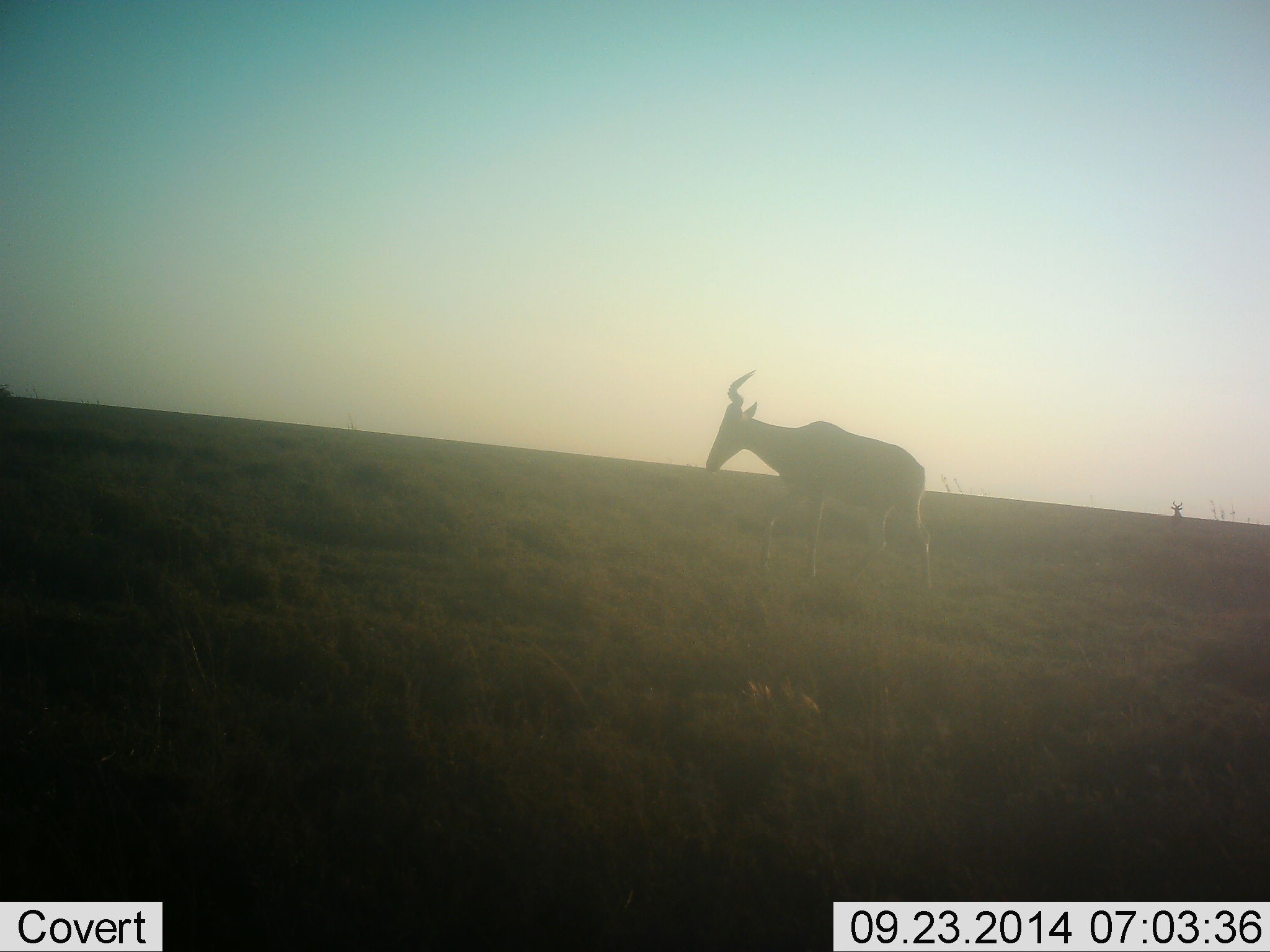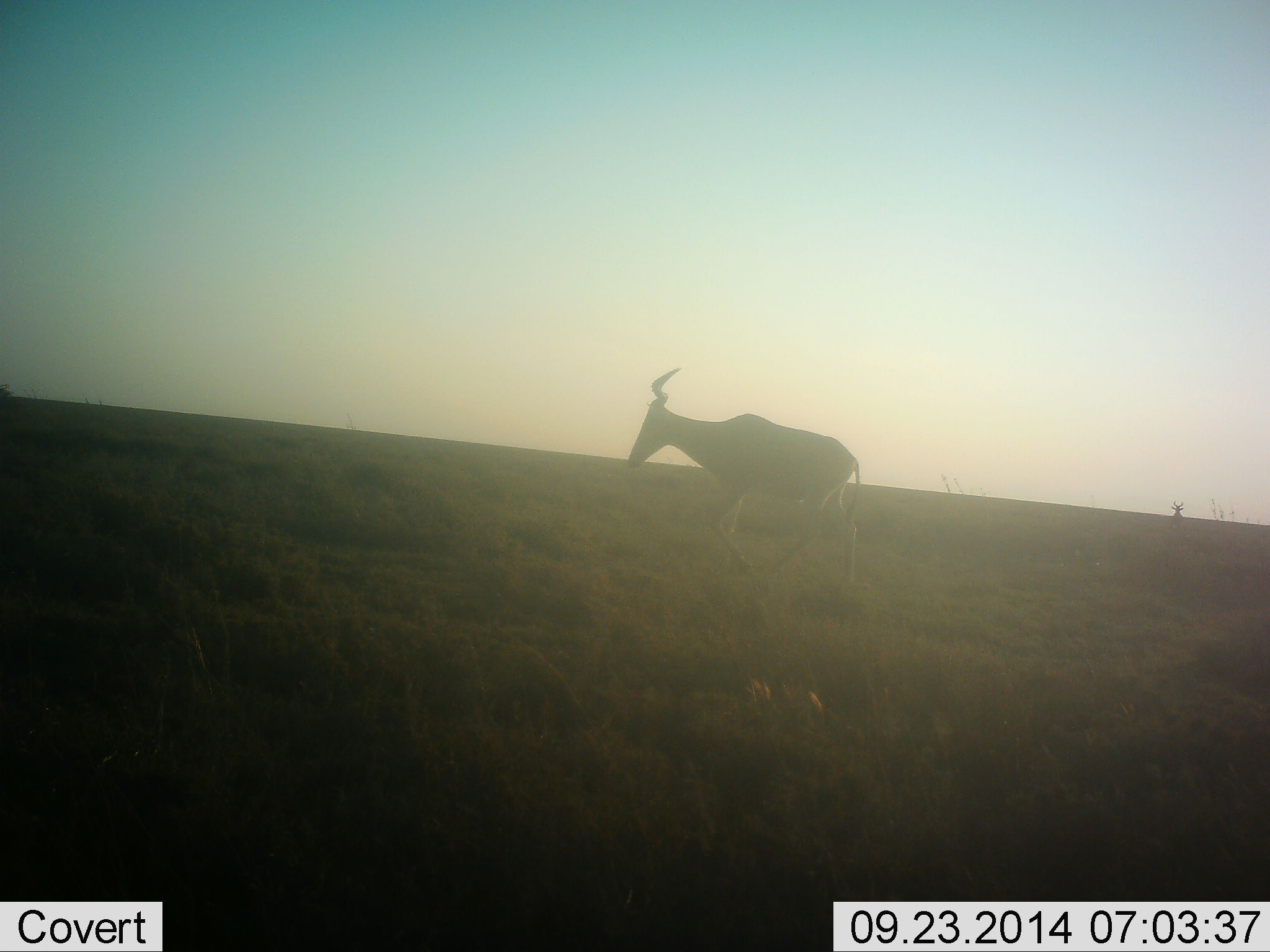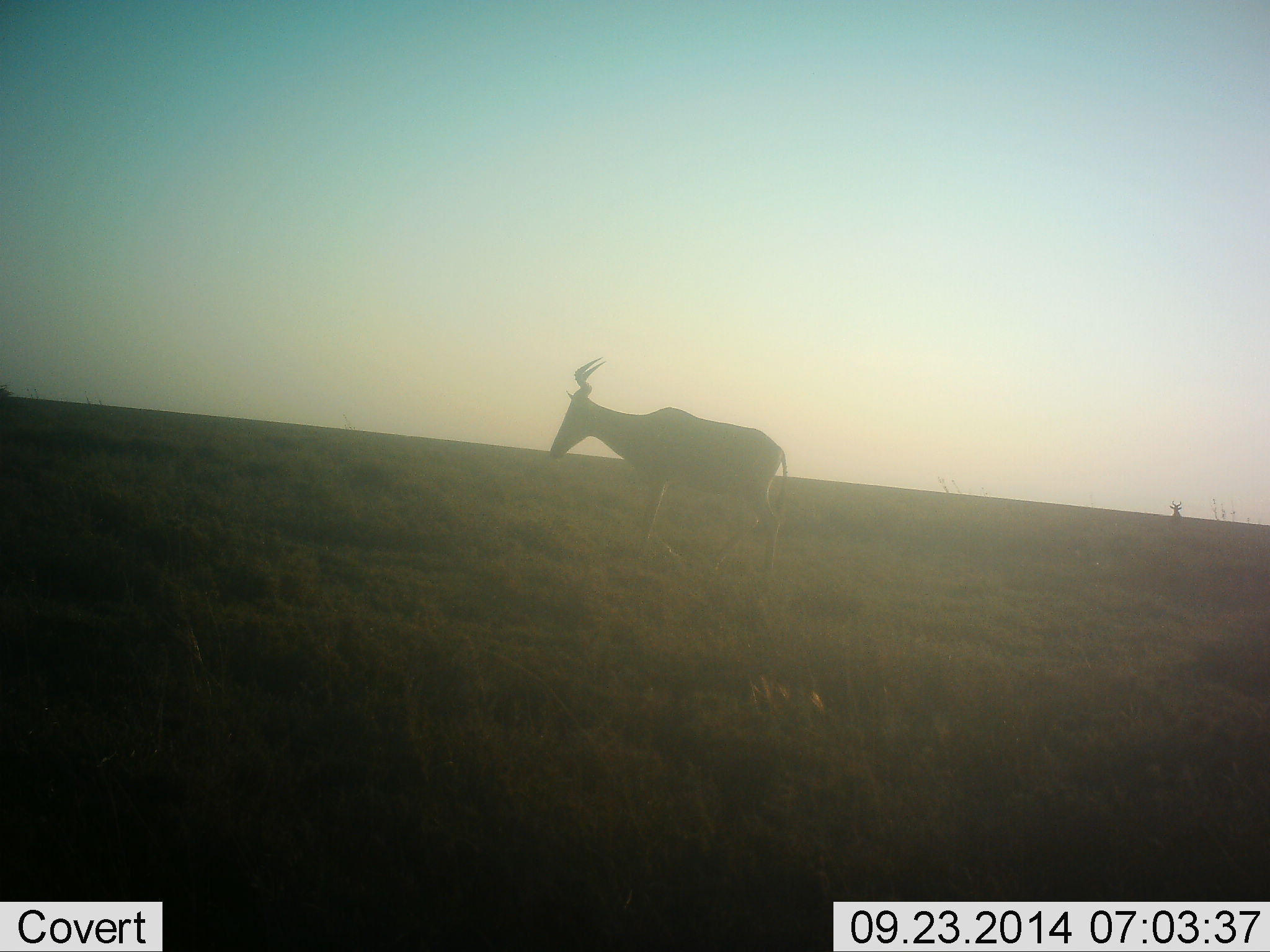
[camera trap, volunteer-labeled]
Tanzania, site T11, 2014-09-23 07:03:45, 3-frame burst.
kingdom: Animalia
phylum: Chordata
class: Mammalia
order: Artiodactyla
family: Bovidae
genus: Alcelaphus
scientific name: Alcelaphus buselaphus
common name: hartebeest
Hartebeest (Alcelaphus buselaphus), count 1. Behavior (volunteer vote fractions): standing 10%, resting 0%, moving 100%, interacting 0%. Young present (vote fraction): 0%. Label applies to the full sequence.